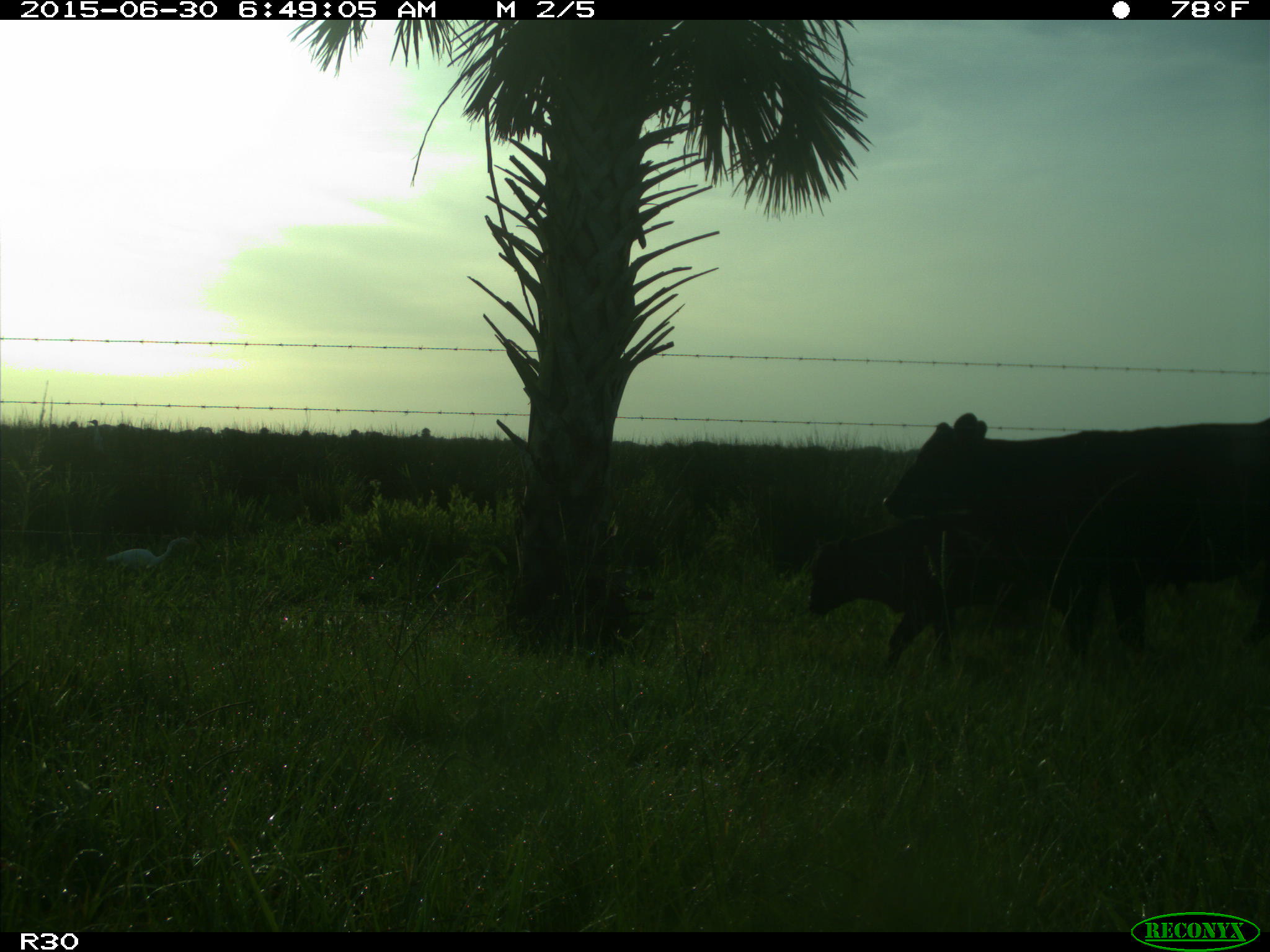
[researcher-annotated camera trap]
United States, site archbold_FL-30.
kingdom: Animalia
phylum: Chordata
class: Mammalia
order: Artiodactyla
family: Bovidae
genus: Bos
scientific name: Bos taurus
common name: domestic cow